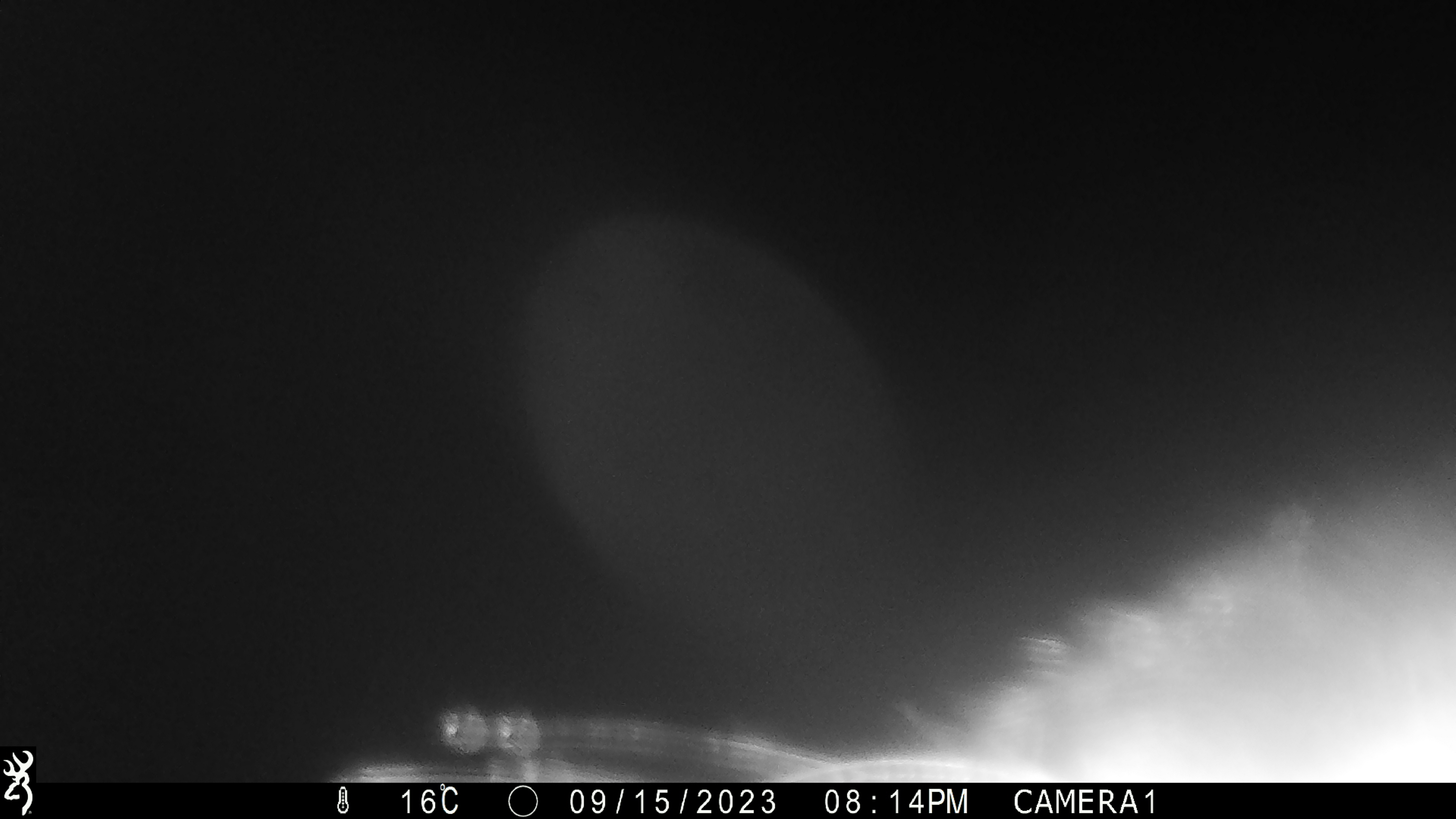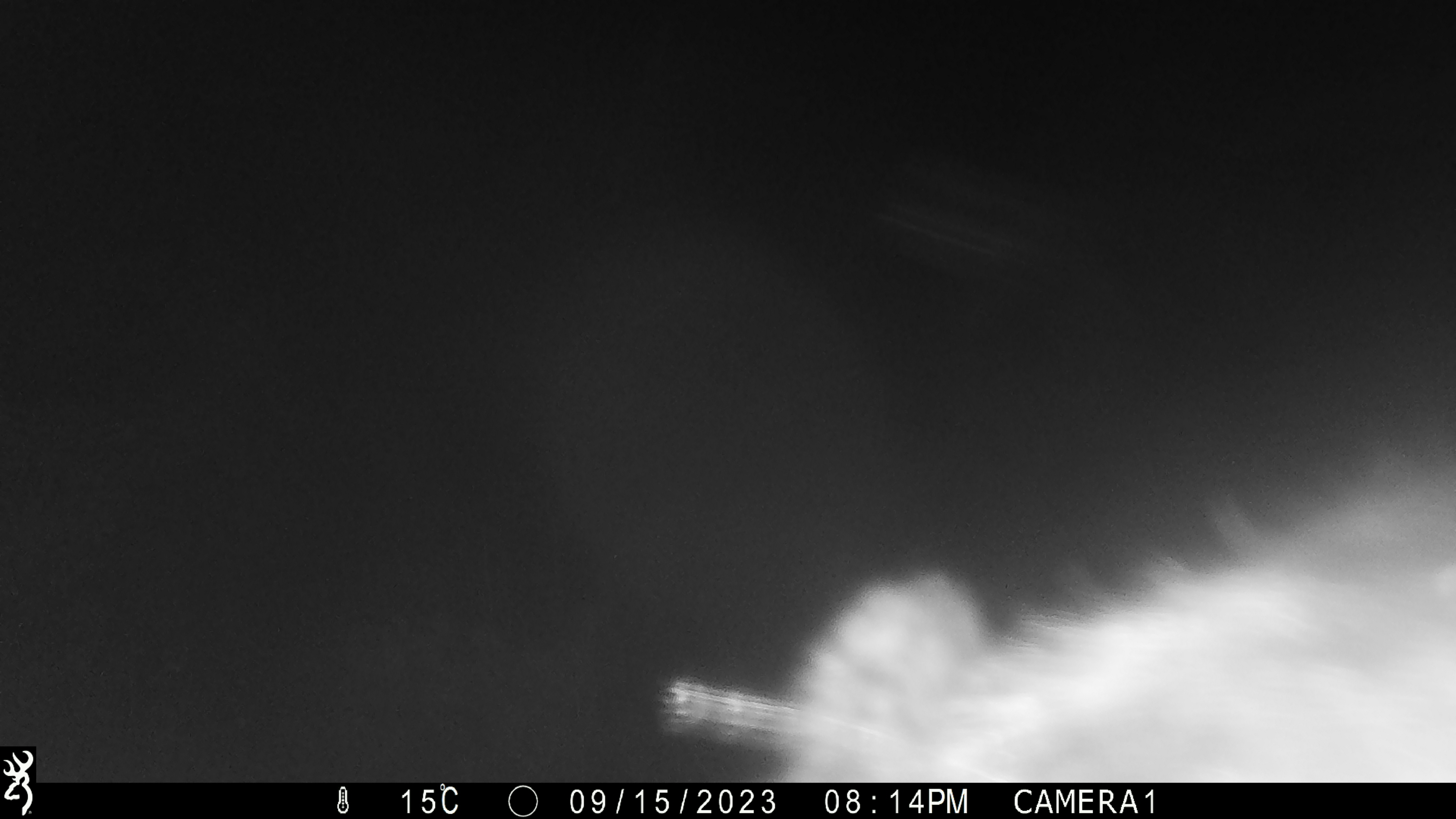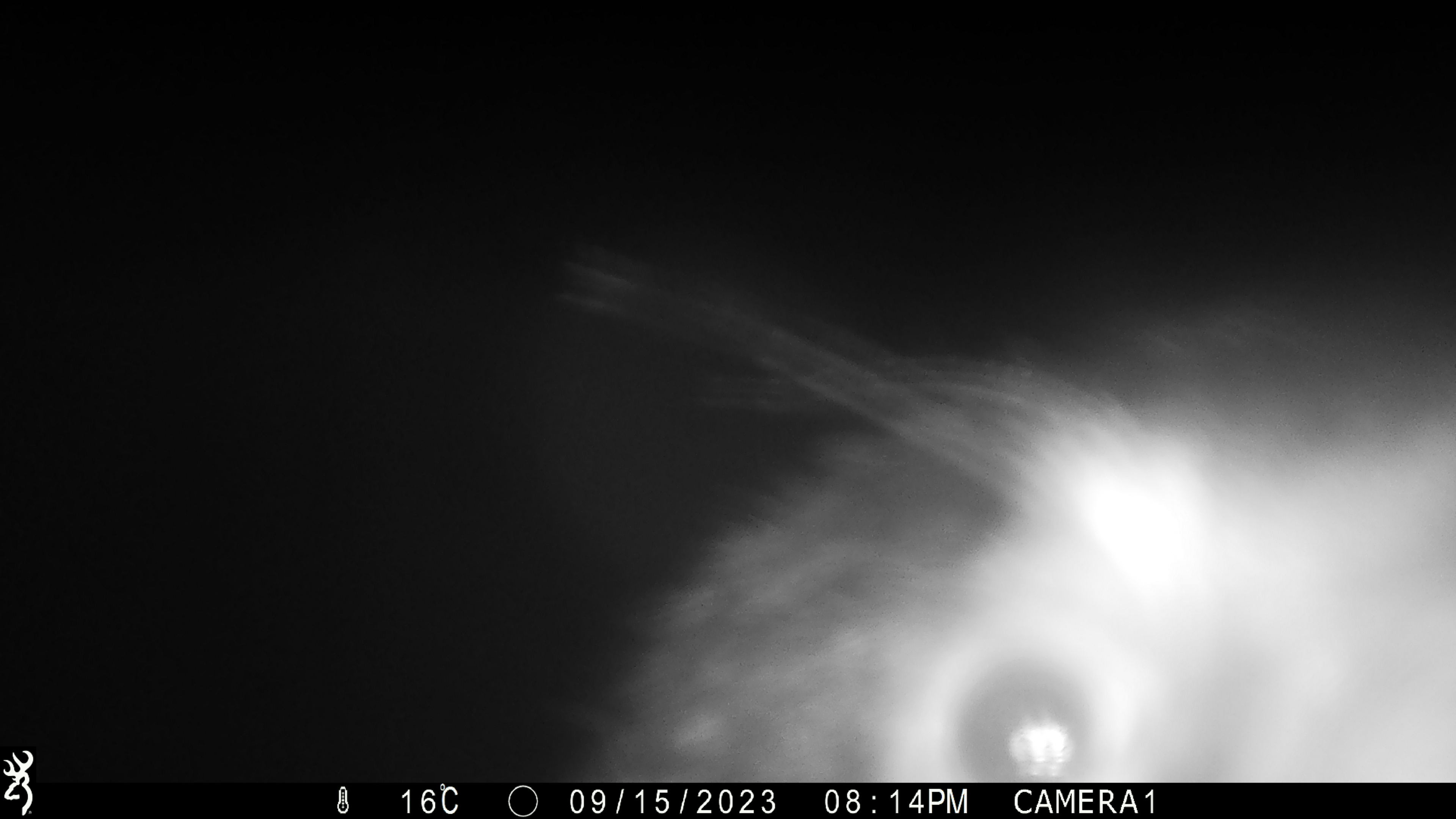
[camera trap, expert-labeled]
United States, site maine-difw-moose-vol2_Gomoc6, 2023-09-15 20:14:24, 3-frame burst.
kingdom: Animalia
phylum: Chordata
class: Mammalia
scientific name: Mammalia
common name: mammal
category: mammal sp.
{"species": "mammal sp. (mammal) (Mammalia)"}